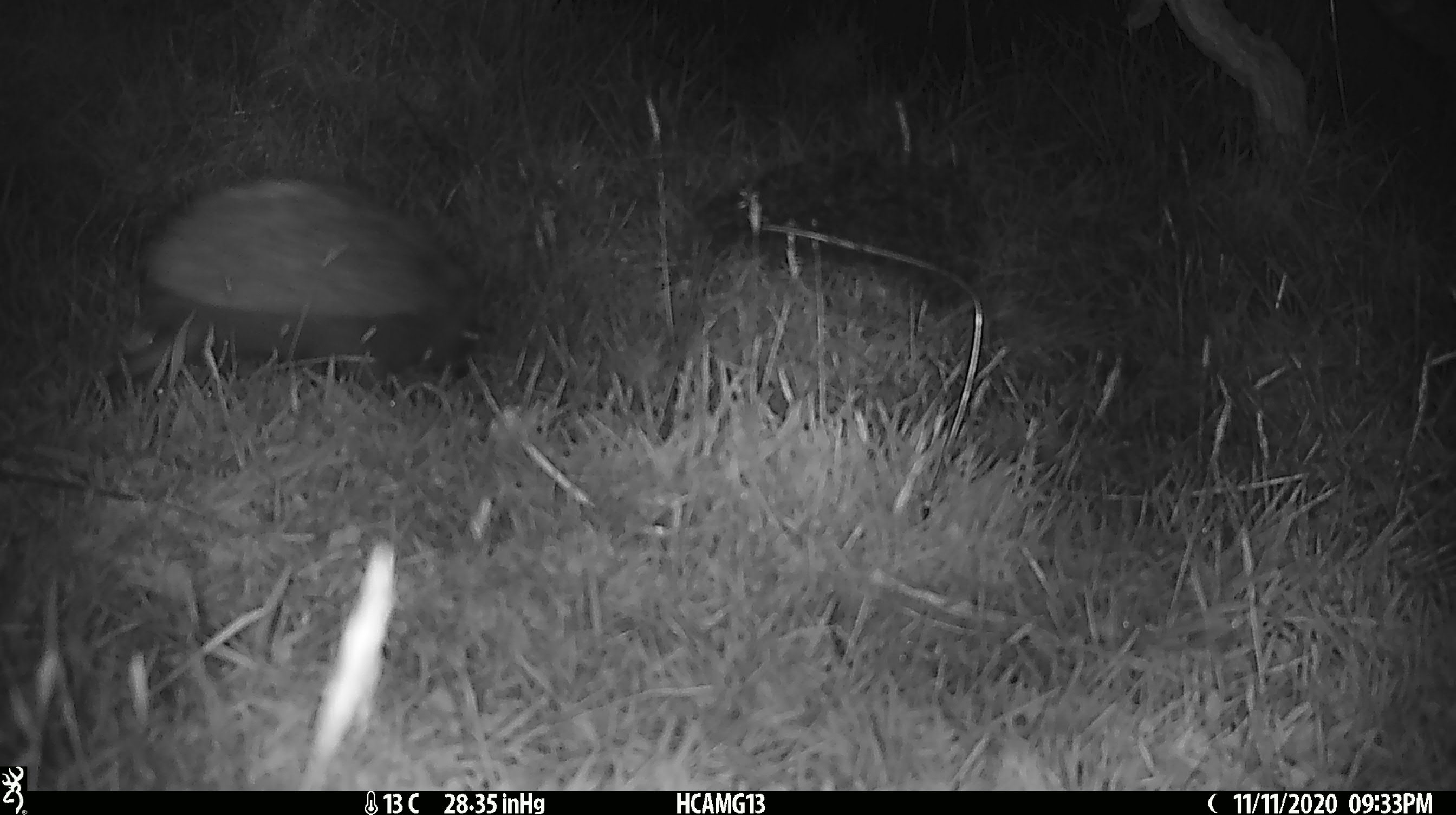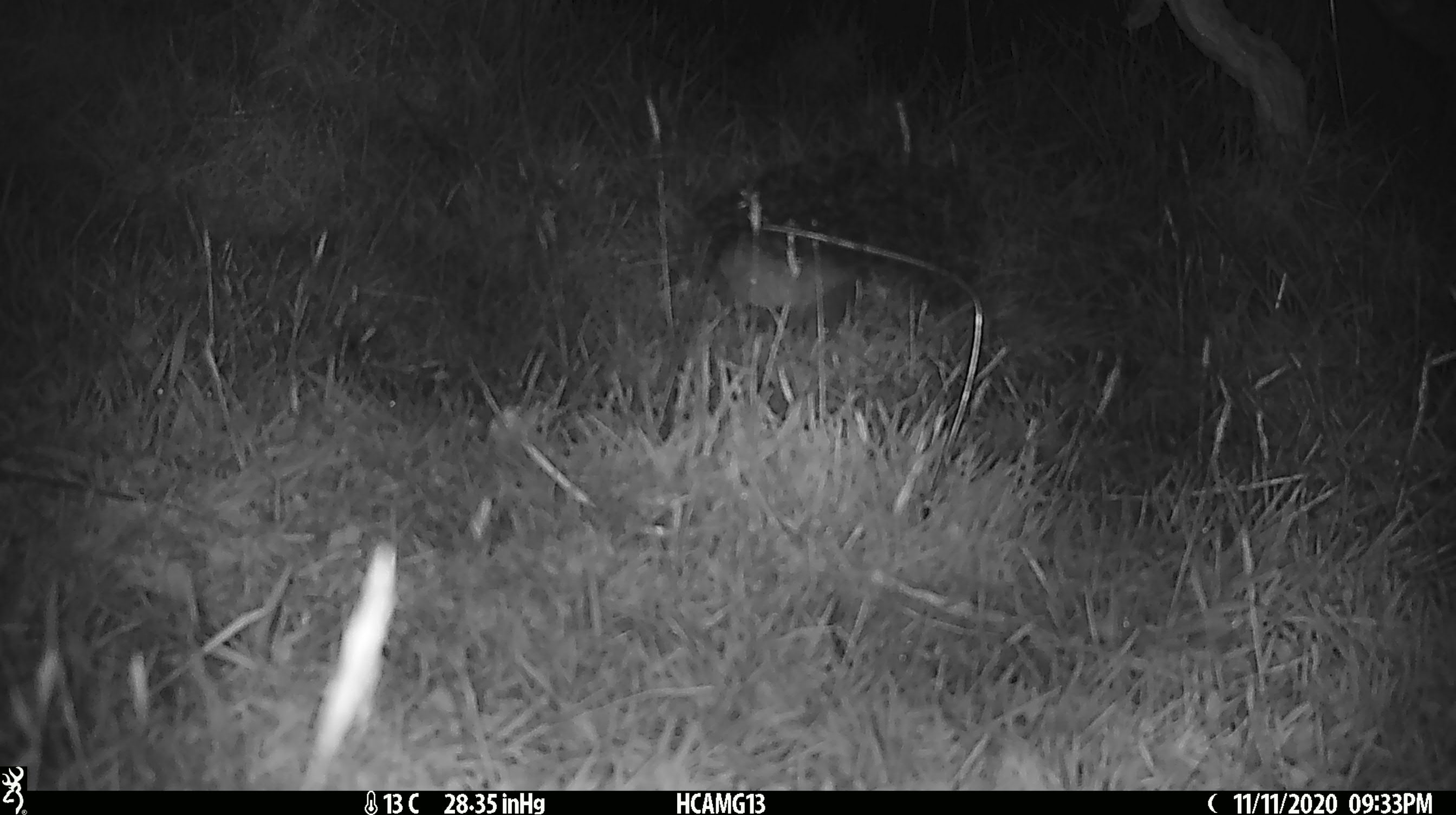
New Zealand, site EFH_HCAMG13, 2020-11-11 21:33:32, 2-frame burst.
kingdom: Animalia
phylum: Chordata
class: Mammalia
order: Eulipotyphla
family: Erinaceidae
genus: Erinaceus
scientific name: Erinaceus europaeus europaeus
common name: european hedgehog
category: hedgehog